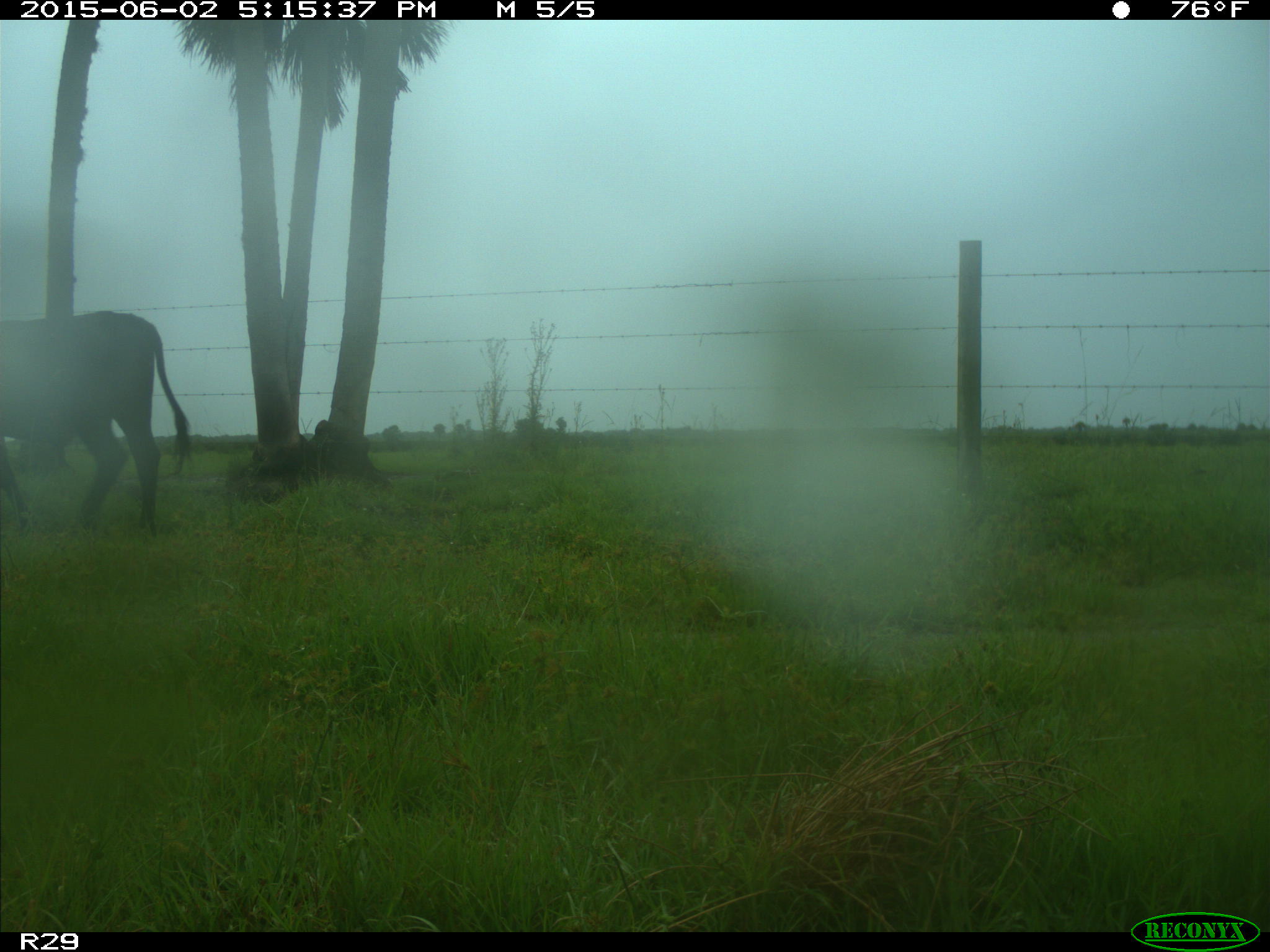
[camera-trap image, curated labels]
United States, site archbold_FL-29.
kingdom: Animalia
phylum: Chordata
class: Mammalia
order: Artiodactyla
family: Bovidae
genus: Bos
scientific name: Bos taurus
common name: domestic cow